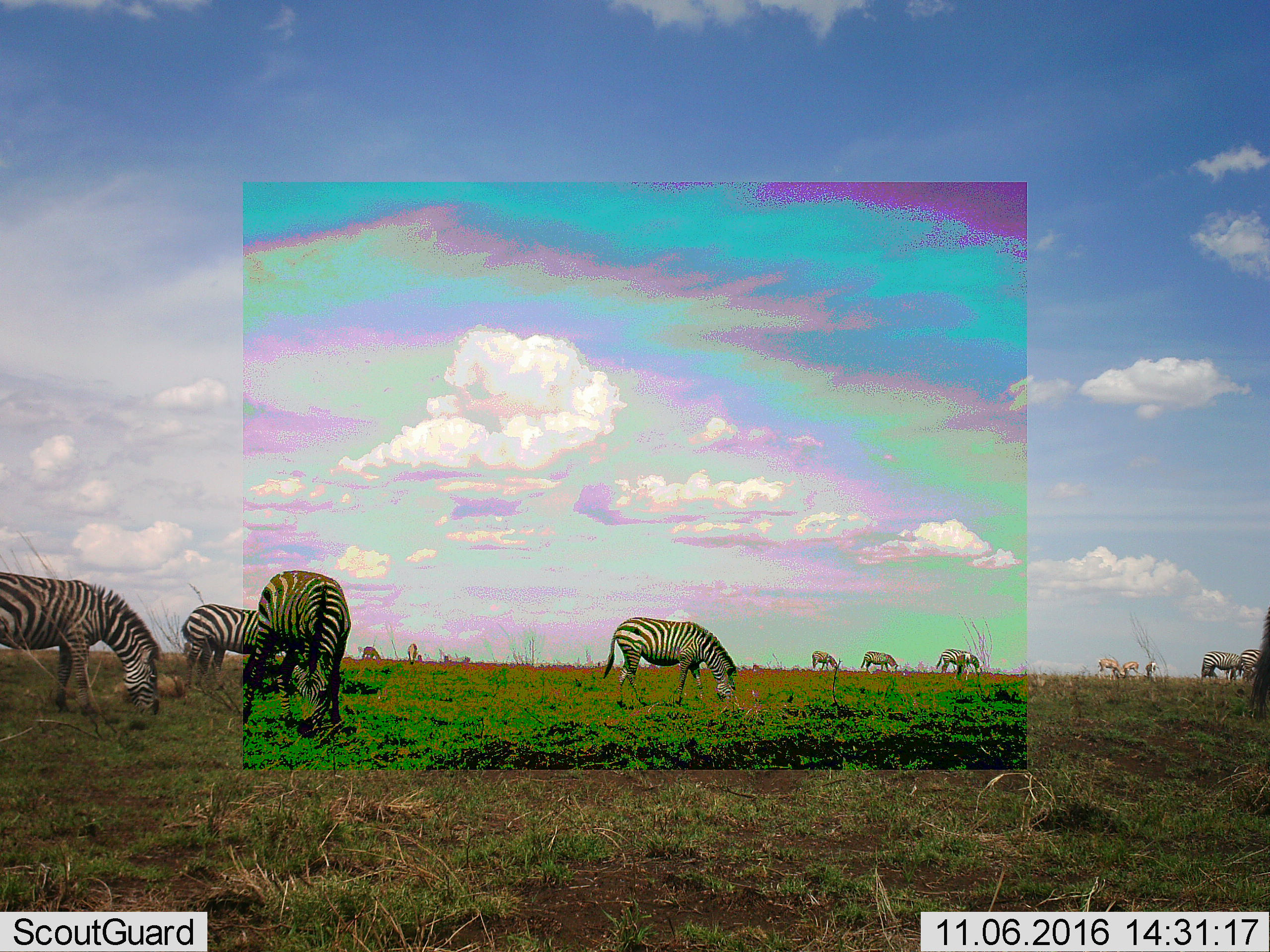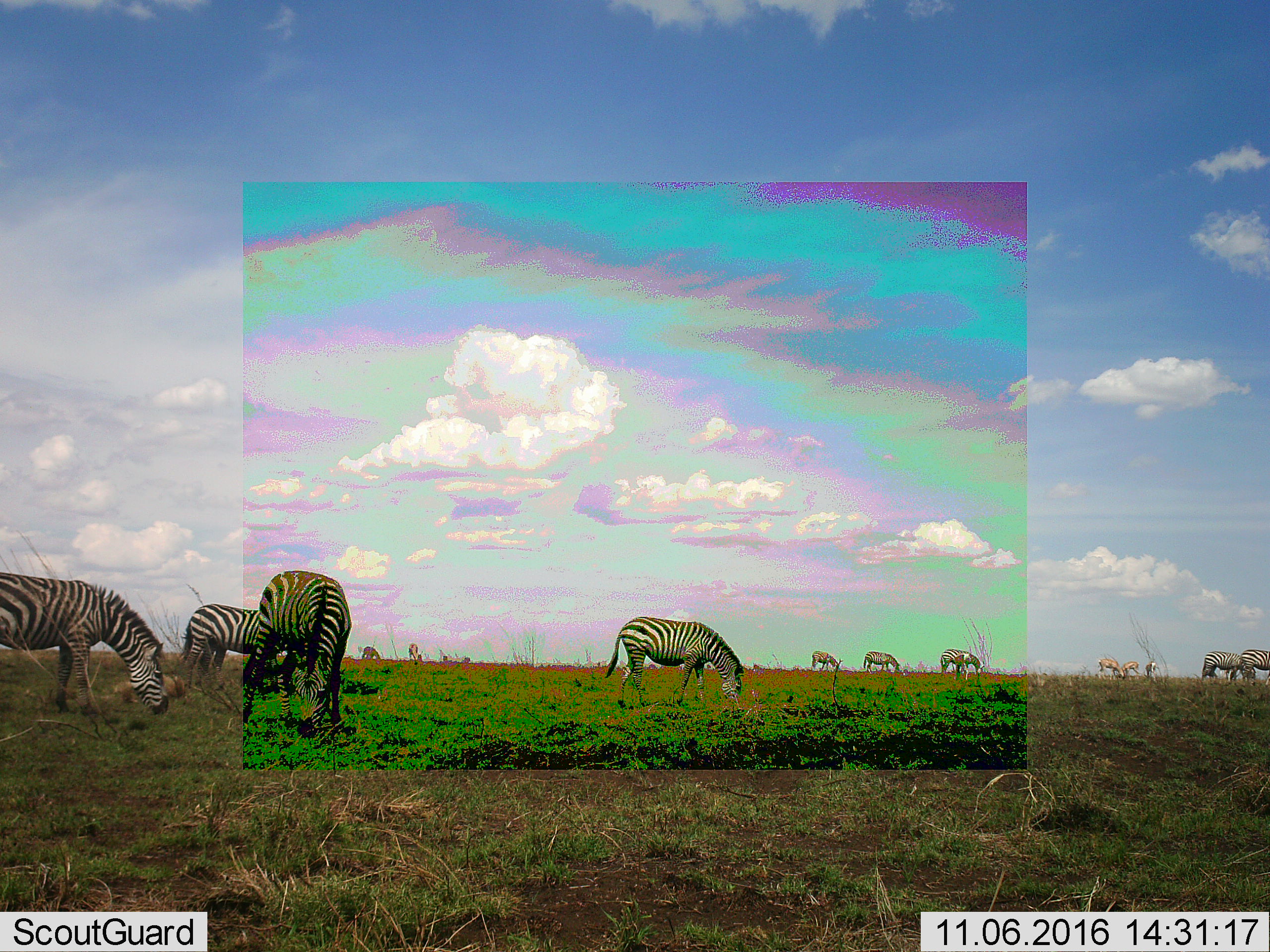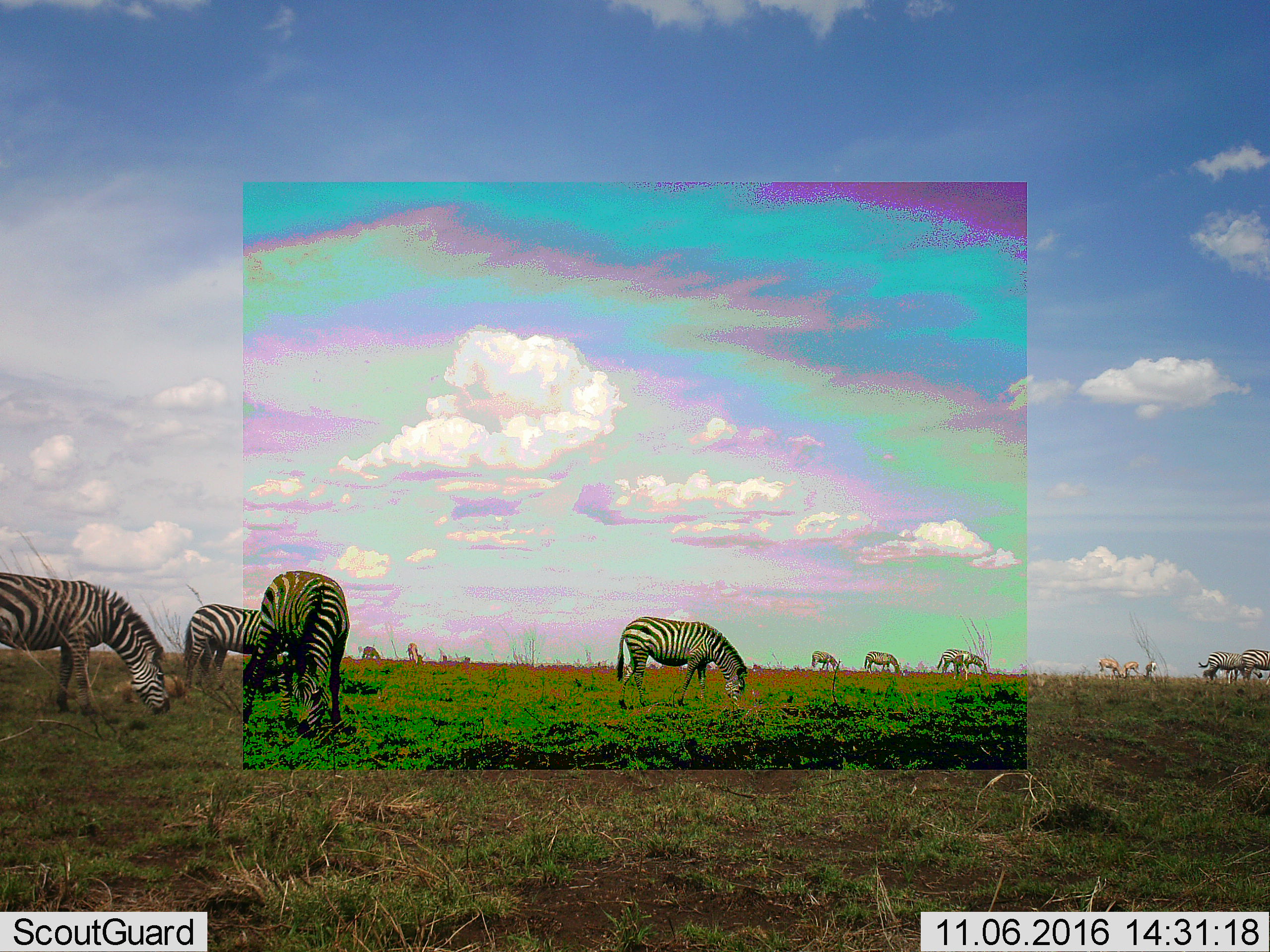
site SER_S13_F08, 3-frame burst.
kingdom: Animalia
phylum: Chordata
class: Mammalia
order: Perissodactyla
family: Equidae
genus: Equus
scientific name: Equus quagga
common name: plains zebra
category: zebraplains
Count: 10.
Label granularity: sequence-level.